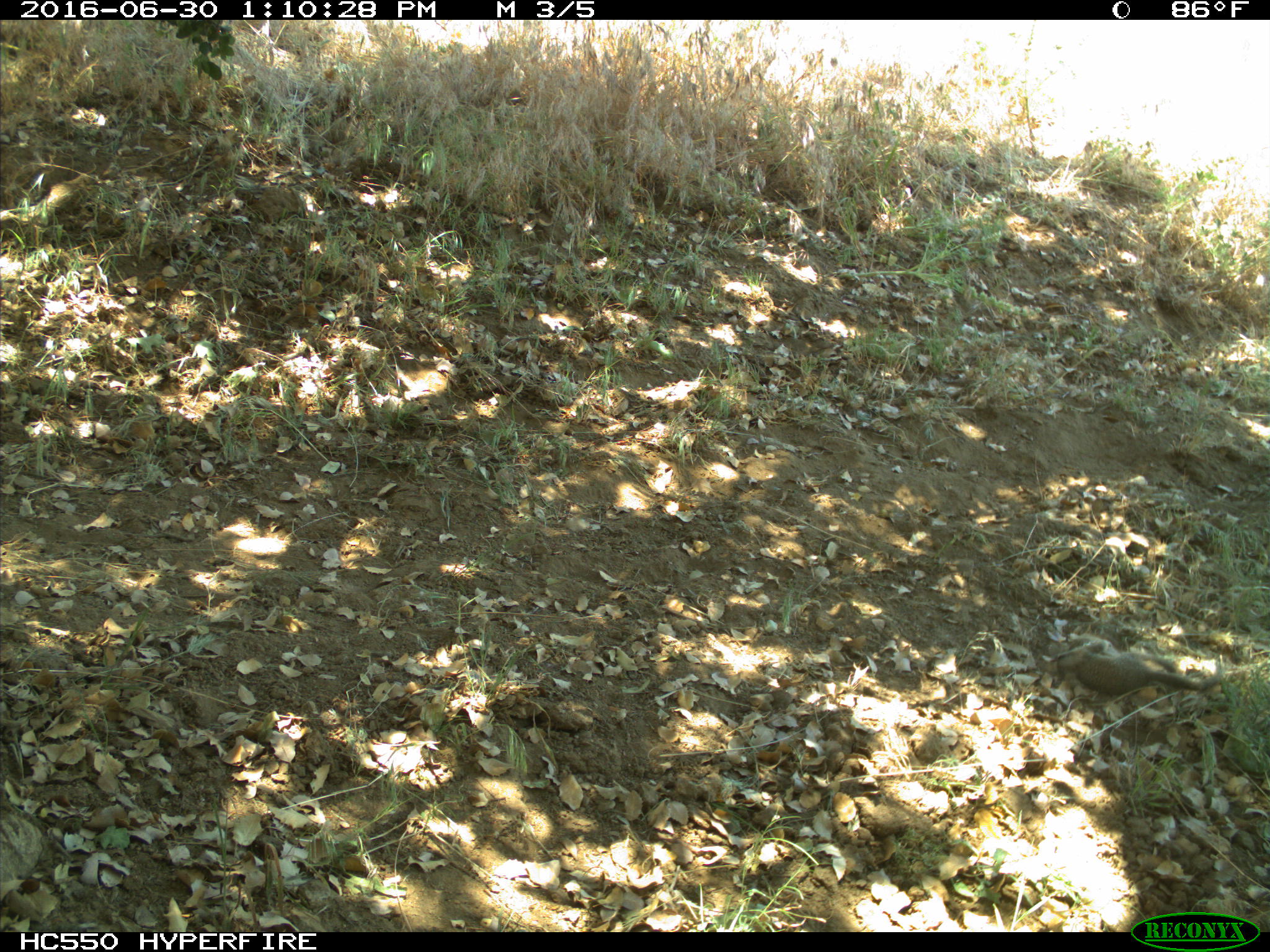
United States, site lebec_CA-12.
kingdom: Animalia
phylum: Chordata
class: Mammalia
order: Rodentia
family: Sciuridae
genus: Otospermophilus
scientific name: Otospermophilus beecheyi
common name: california ground squirrel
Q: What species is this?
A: Otospermophilus beecheyi (california ground squirrel).